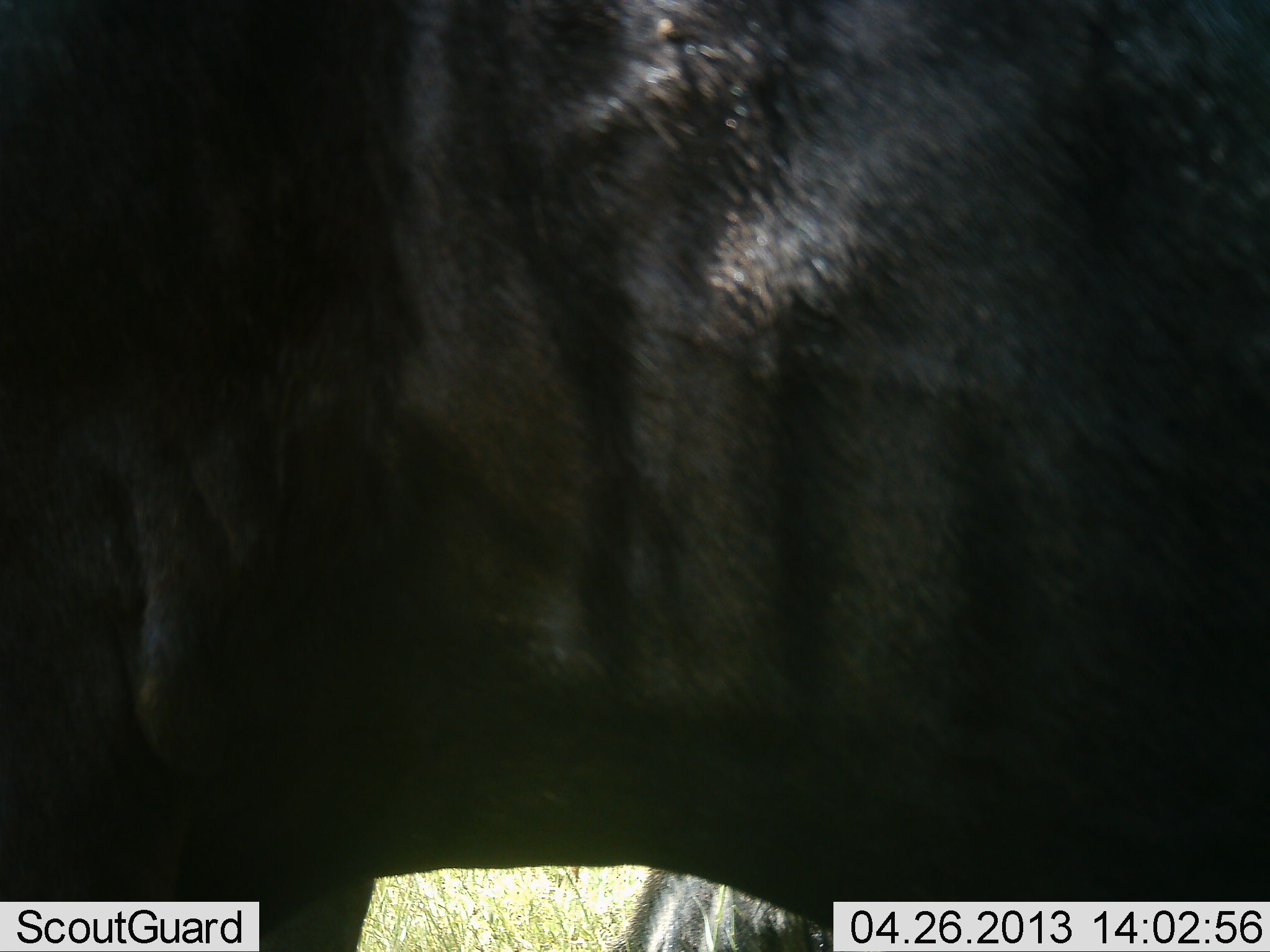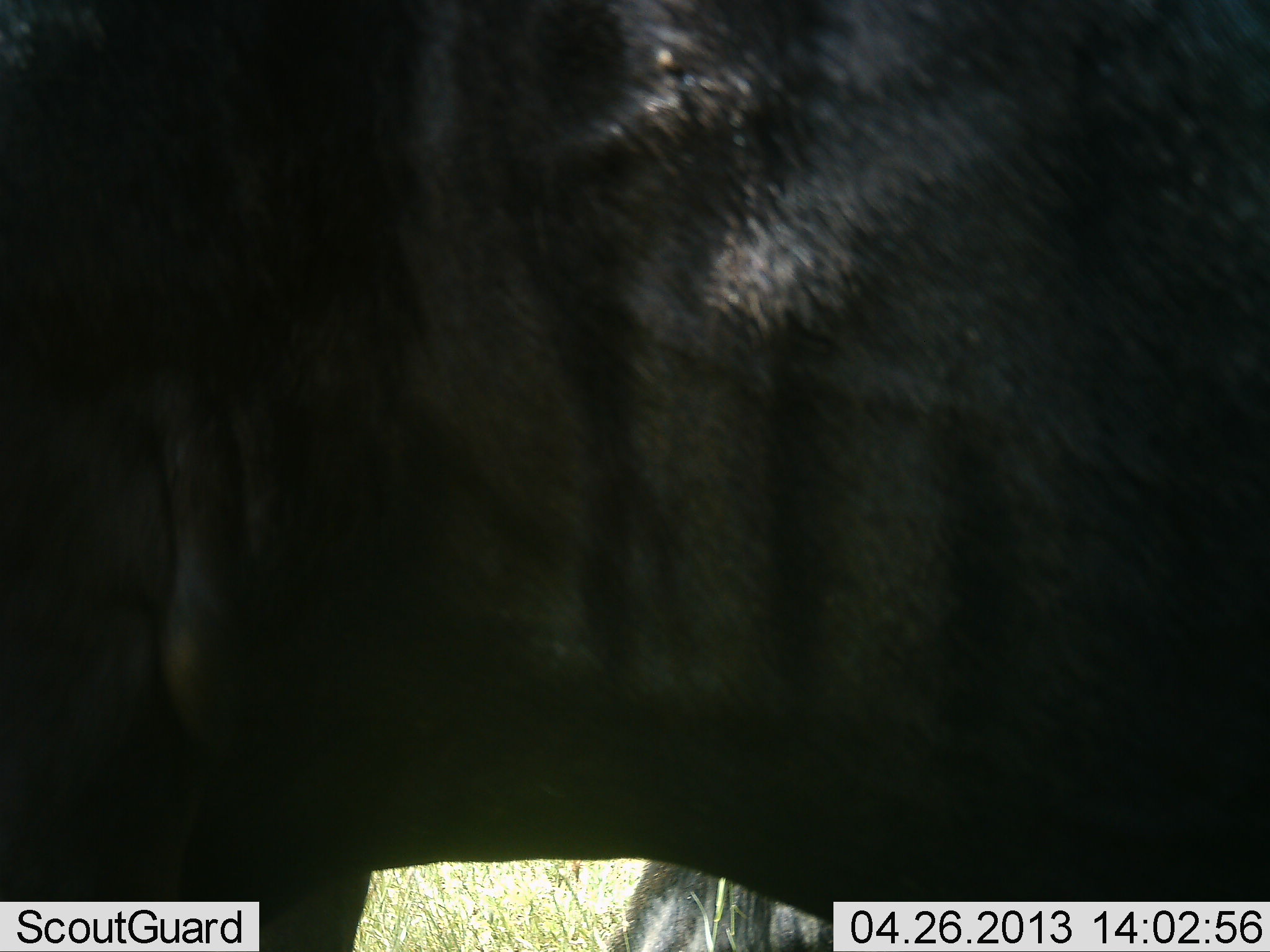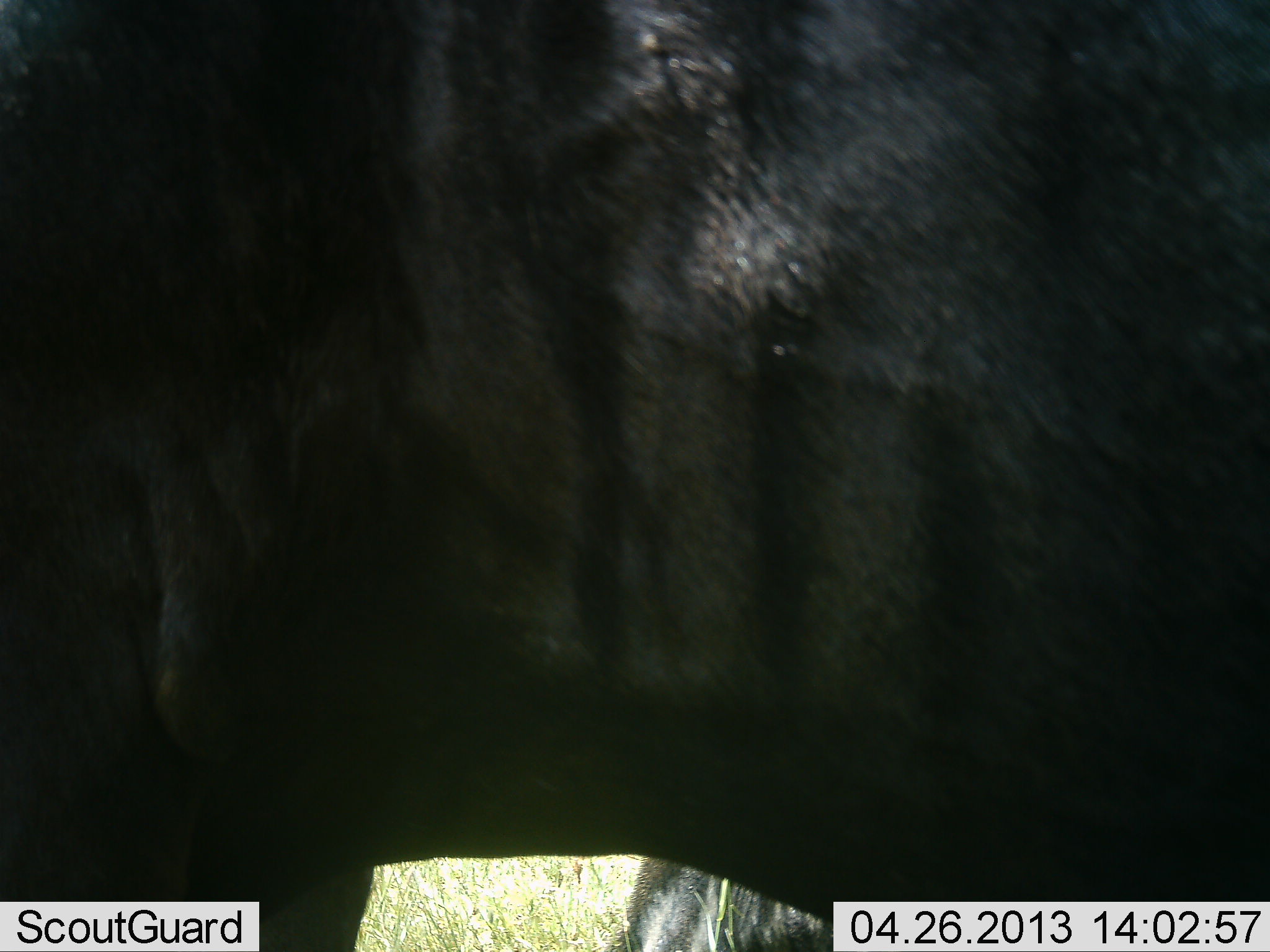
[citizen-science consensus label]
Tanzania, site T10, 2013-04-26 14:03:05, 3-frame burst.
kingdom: Animalia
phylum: Chordata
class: Mammalia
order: Artiodactyla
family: Bovidae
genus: Connochaetes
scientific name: Connochaetes taurinus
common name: blue wildebeest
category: wildebeest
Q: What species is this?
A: Wildebeest (blue wildebeest) (Connochaetes taurinus).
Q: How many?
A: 1.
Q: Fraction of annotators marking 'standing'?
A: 94%.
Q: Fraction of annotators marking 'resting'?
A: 6%.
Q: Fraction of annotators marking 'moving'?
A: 6%.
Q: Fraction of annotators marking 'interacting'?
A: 0%.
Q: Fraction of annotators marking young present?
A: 0%.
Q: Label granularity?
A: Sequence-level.